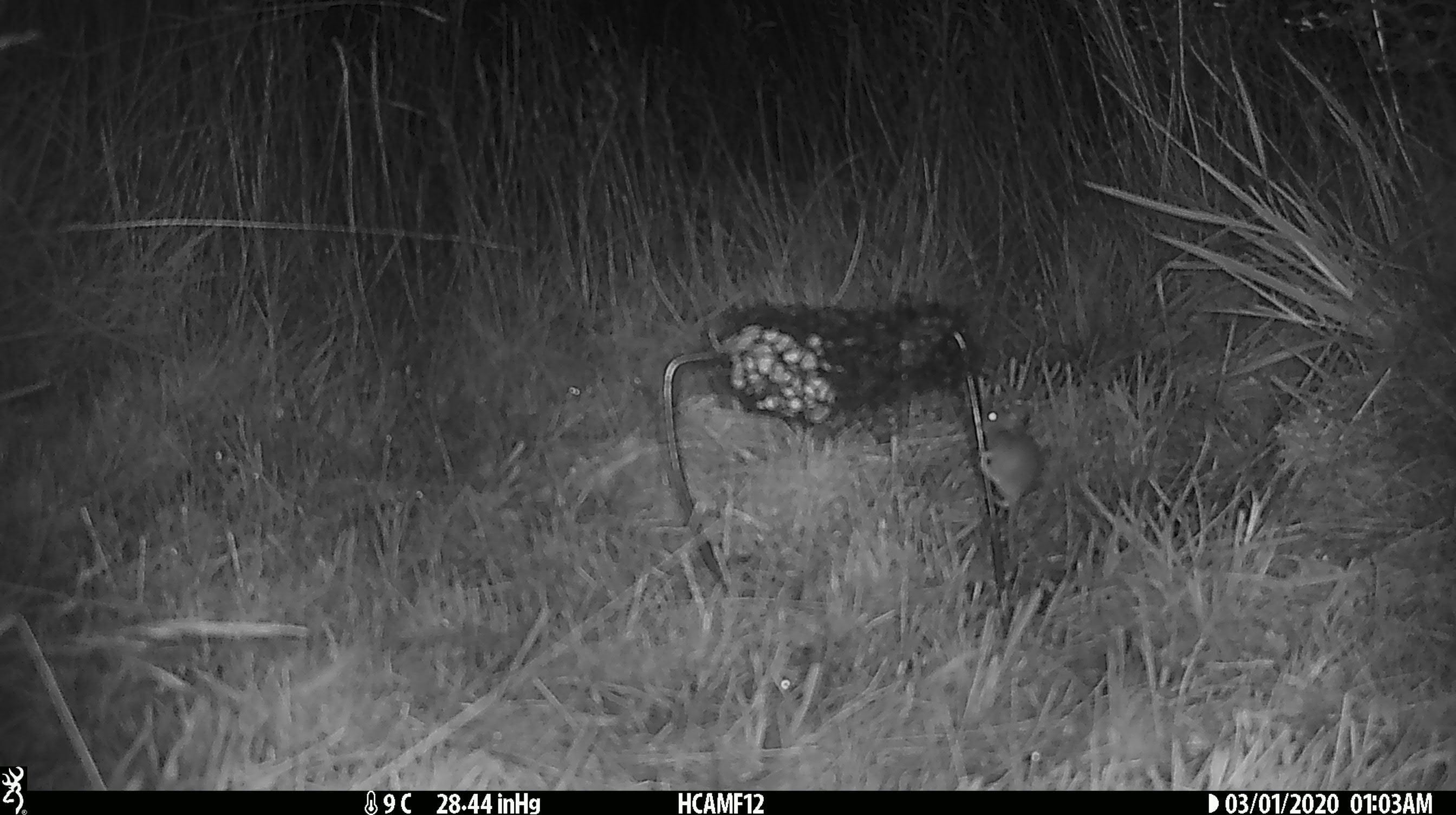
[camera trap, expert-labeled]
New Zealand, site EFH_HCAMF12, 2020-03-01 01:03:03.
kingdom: Animalia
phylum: Chordata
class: Mammalia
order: Rodentia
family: Muridae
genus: Mus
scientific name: Mus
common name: mouse